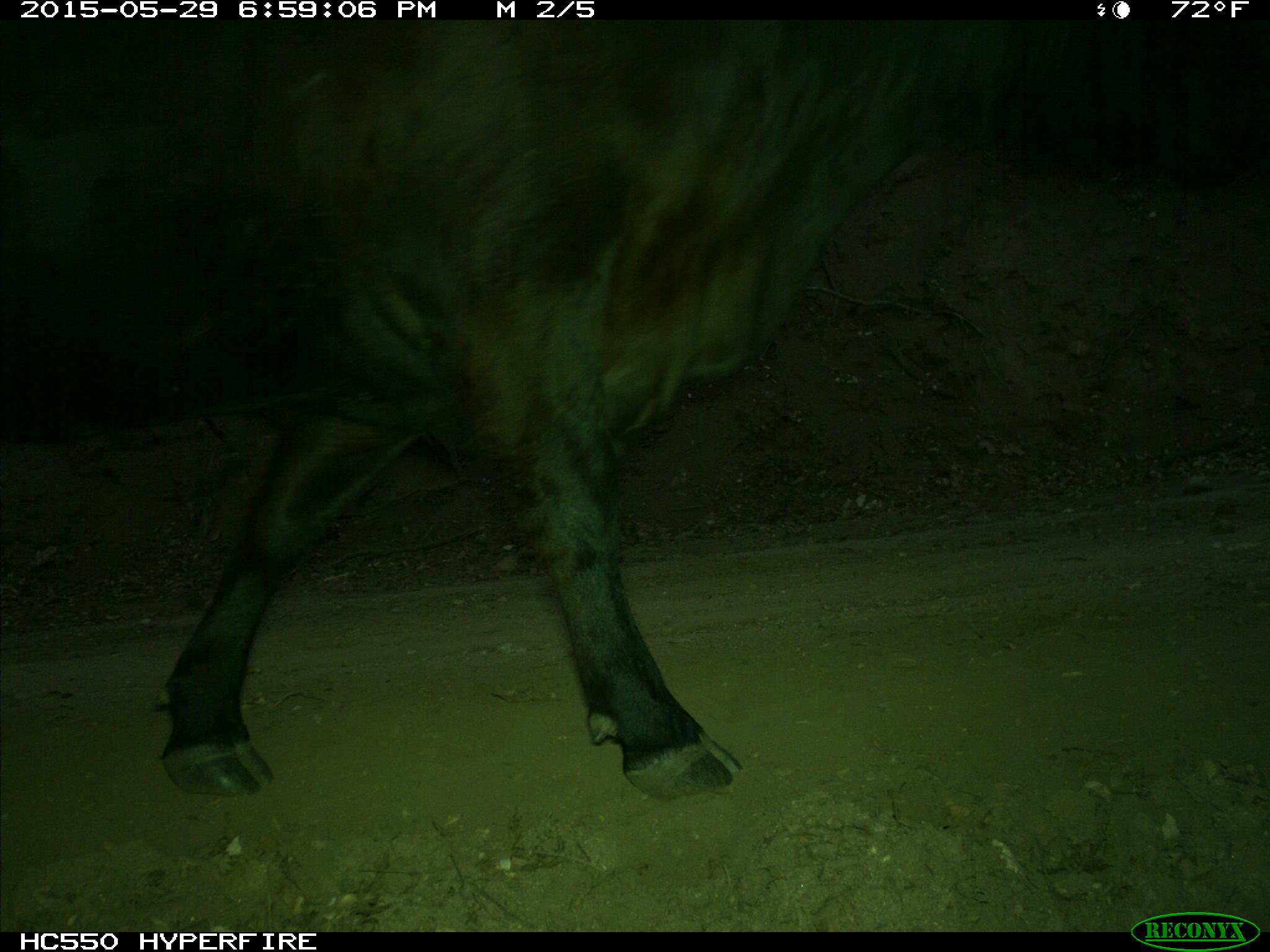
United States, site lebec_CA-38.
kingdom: Animalia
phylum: Chordata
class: Mammalia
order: Artiodactyla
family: Bovidae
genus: Bos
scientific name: Bos taurus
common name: domestic cow